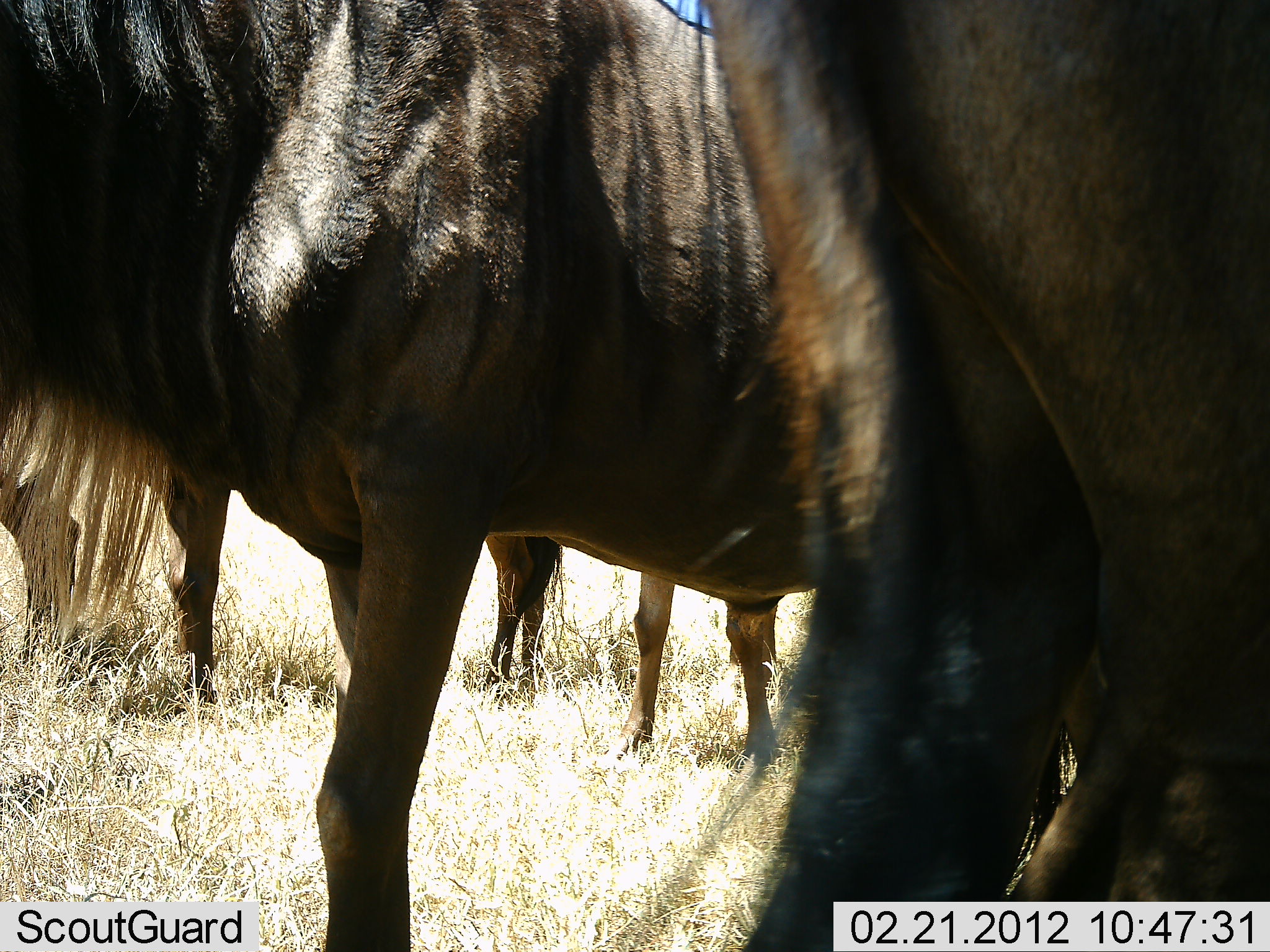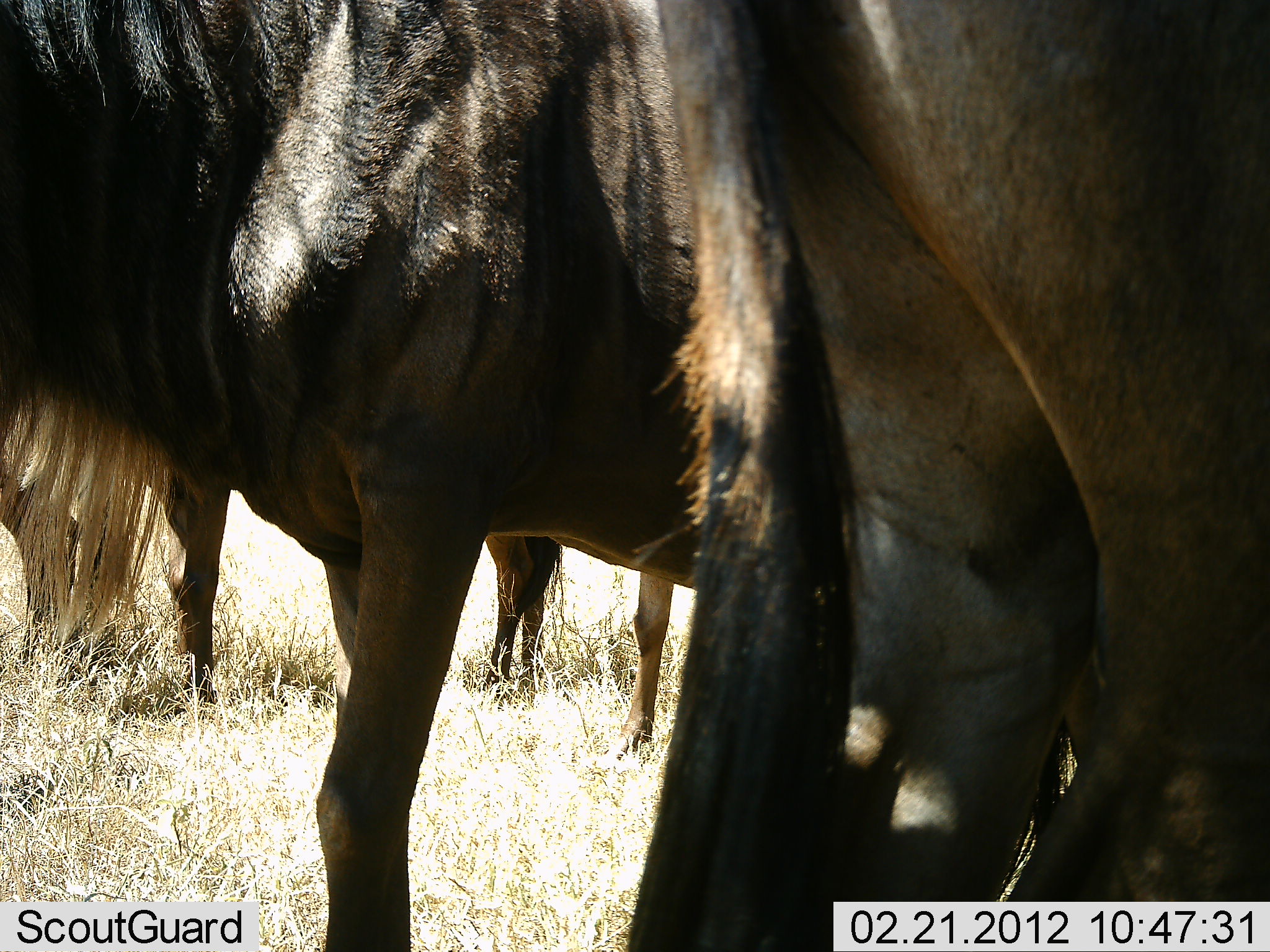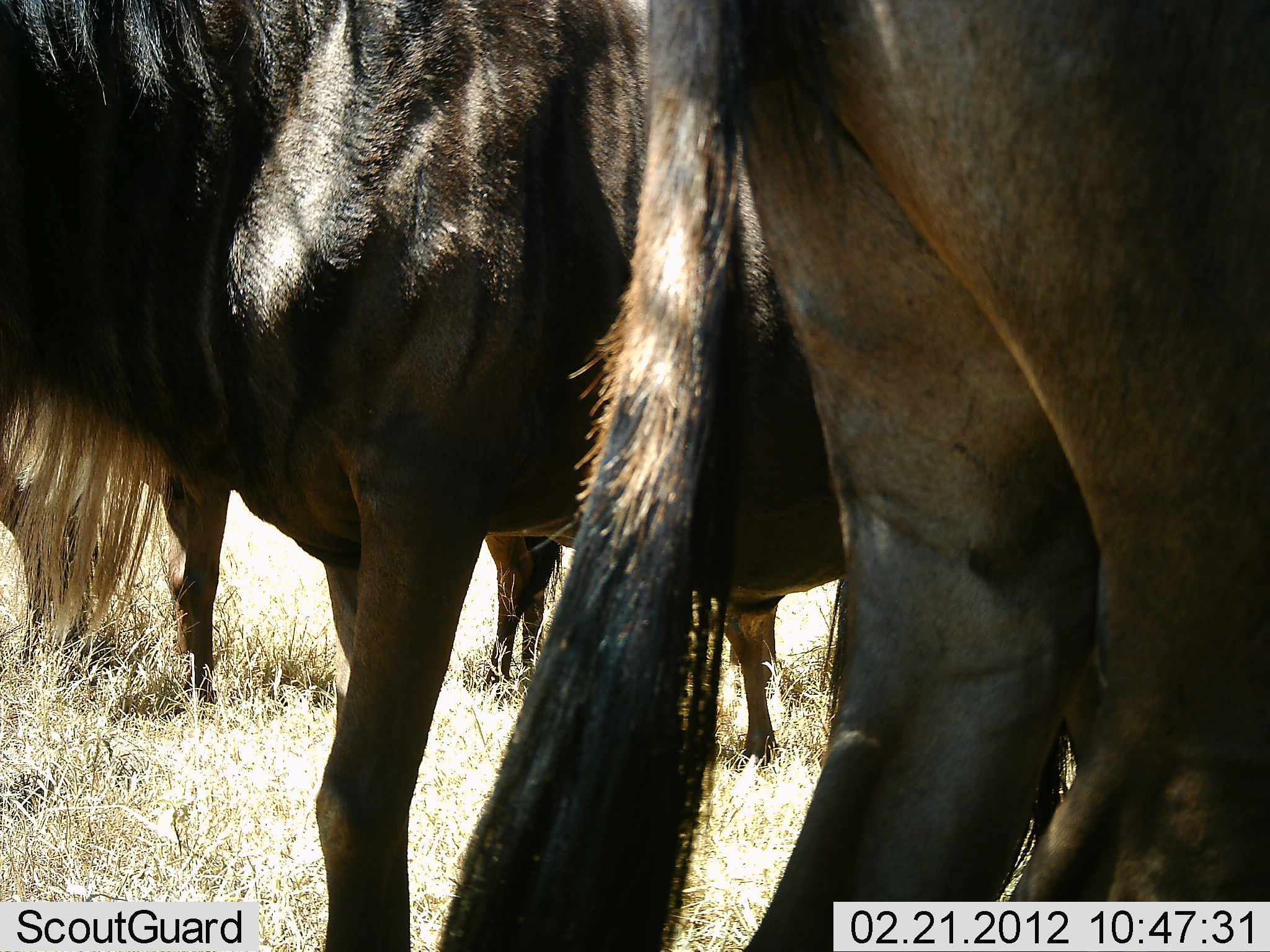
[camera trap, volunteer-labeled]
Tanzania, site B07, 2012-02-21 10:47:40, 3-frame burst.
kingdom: Animalia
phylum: Chordata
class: Mammalia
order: Artiodactyla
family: Bovidae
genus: Connochaetes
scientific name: Connochaetes taurinus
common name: blue wildebeest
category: wildebeest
Wildebeest (blue wildebeest) (Connochaetes taurinus), count 4. Behavior (volunteer vote fractions): standing 100%, resting 0%, moving 0%, interacting 0%. Young present (vote fraction): 9%. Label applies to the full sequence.